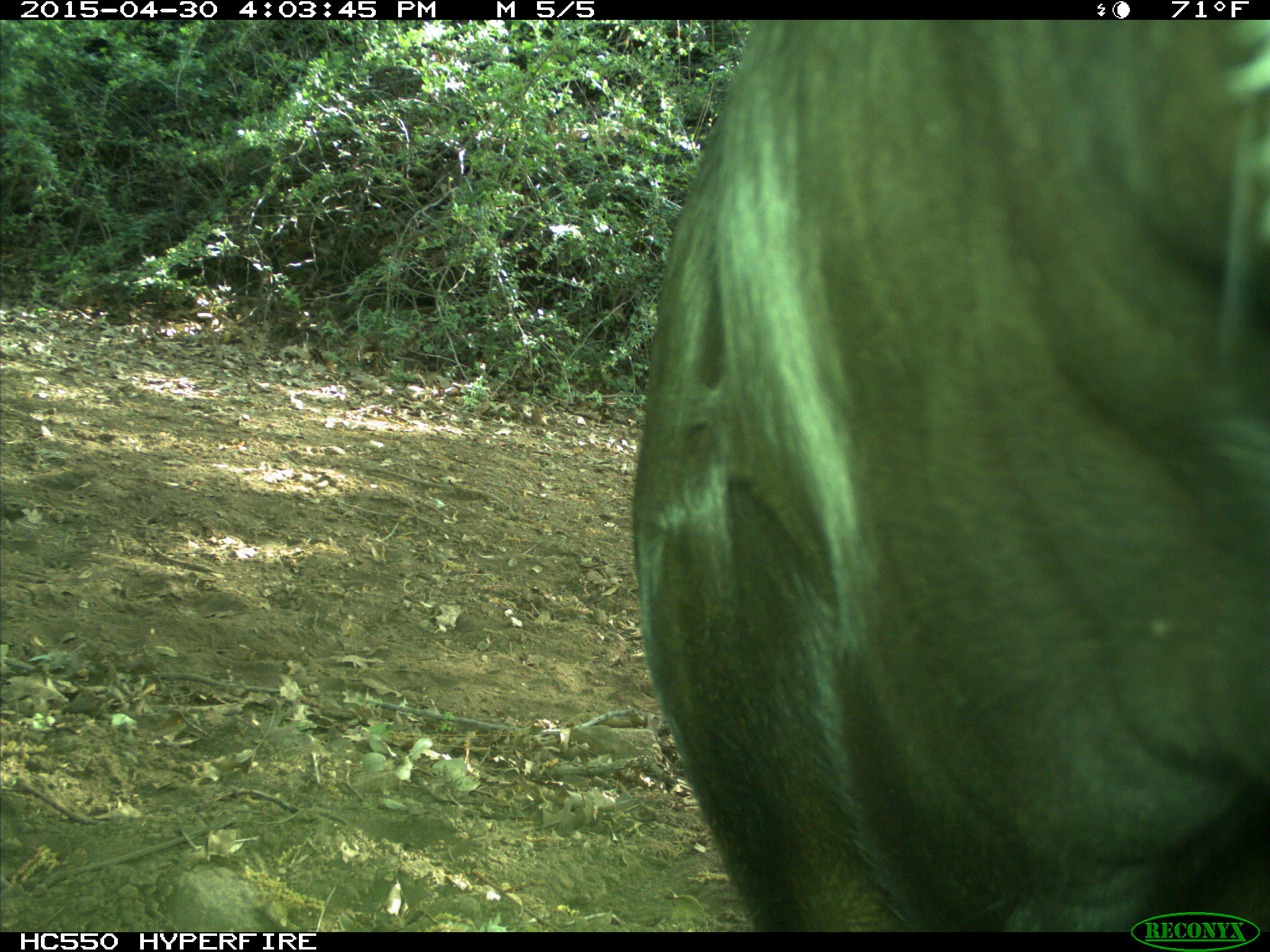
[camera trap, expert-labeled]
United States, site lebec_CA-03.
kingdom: Animalia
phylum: Chordata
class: Mammalia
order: Artiodactyla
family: Bovidae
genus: Bos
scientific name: Bos taurus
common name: domestic cow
Bos taurus (domestic cow).